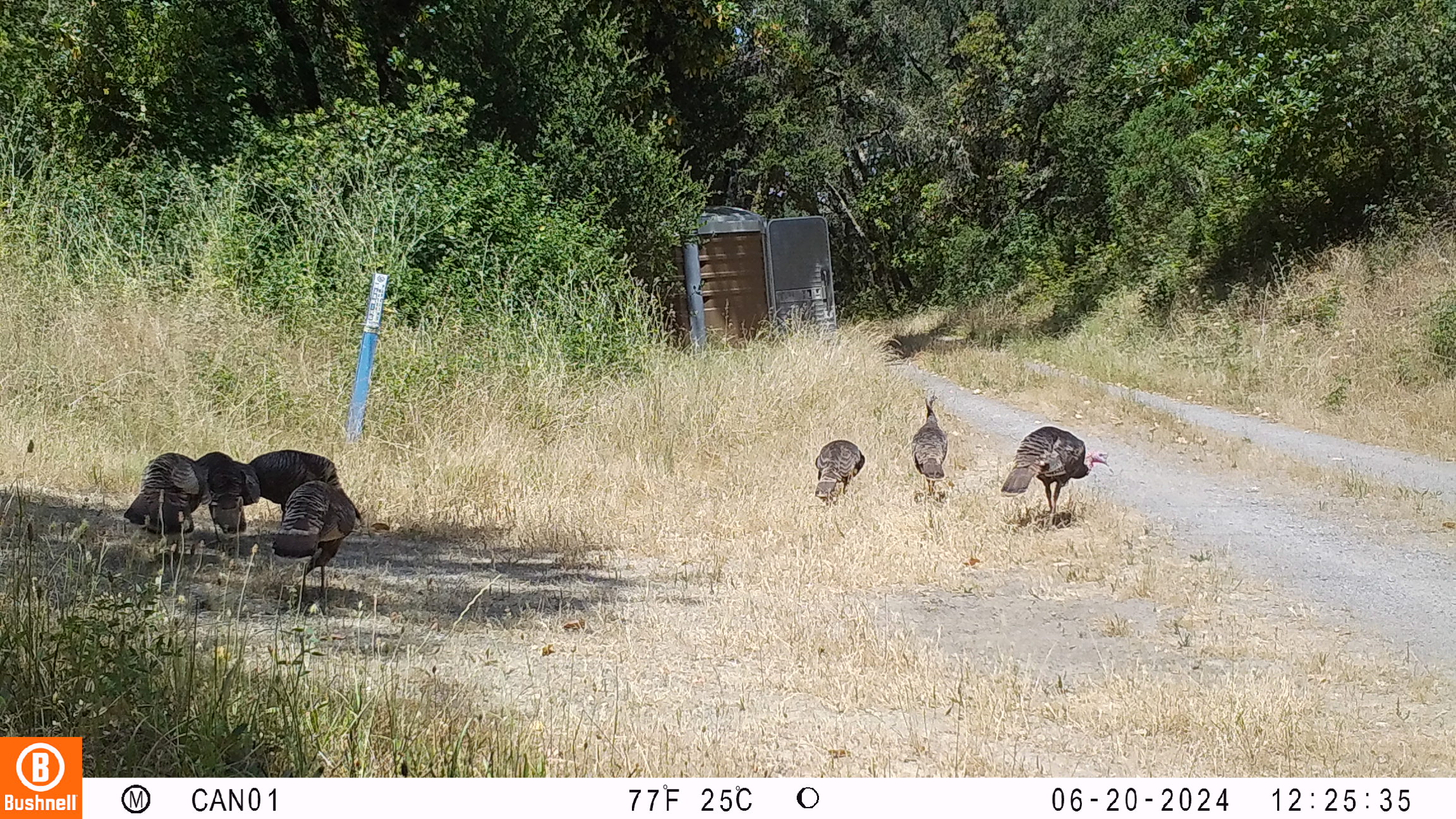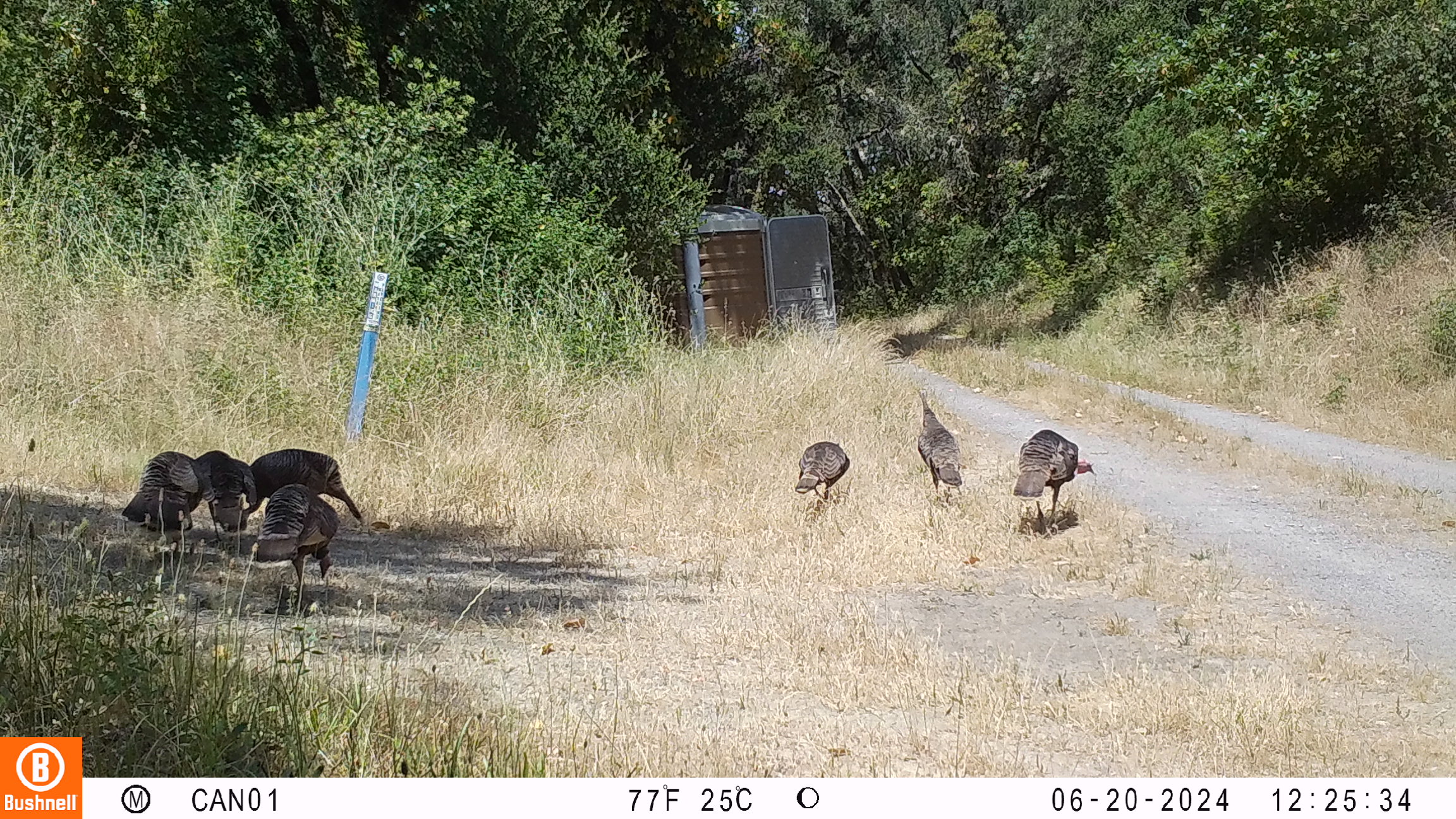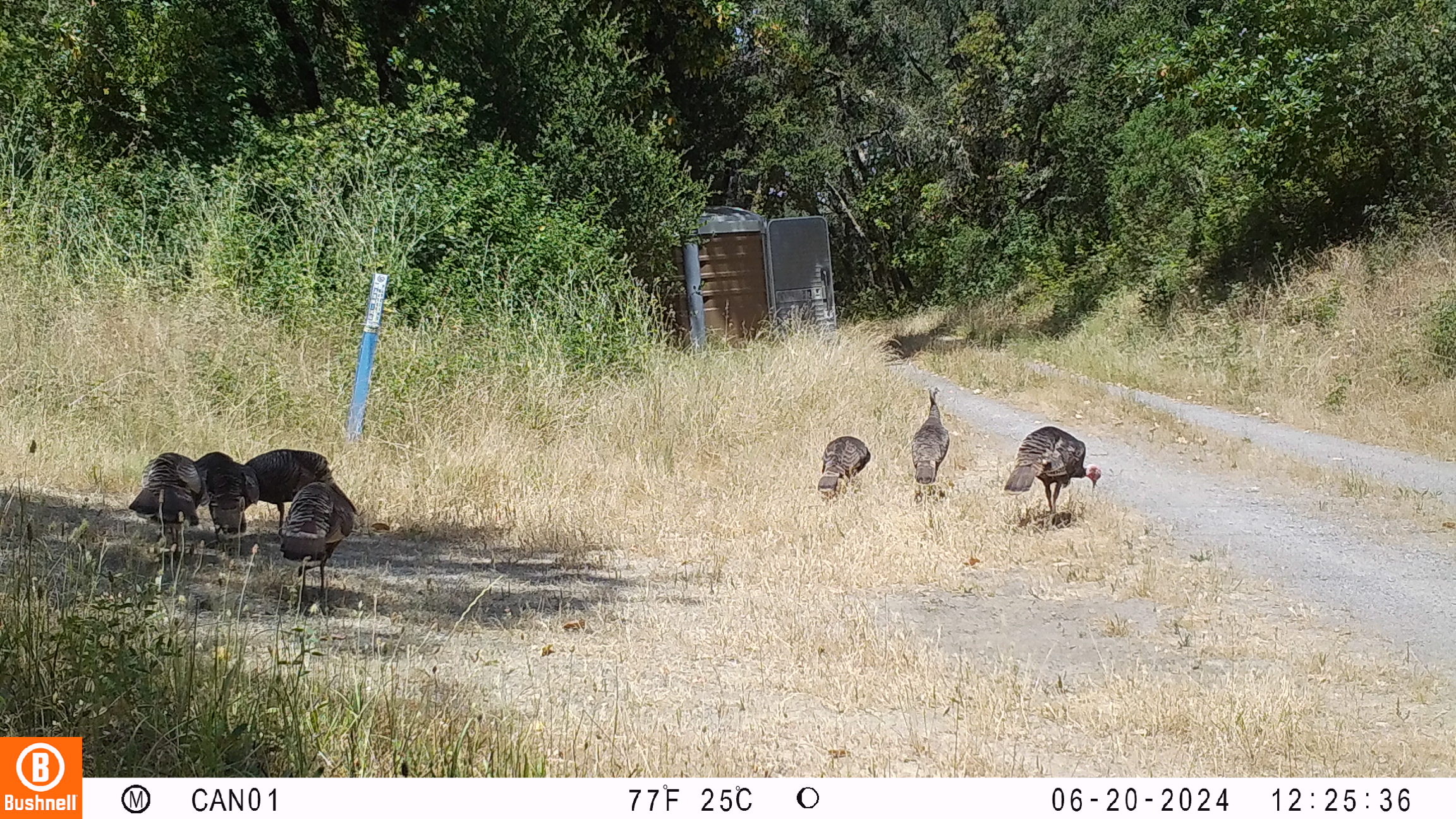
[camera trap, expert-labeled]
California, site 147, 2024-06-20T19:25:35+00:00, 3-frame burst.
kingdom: Animalia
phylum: Chordata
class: Aves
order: Galliformes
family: Phasianidae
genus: Meleagris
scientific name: Meleagris gallopavo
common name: turkey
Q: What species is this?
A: Turkey (Meleagris gallopavo).